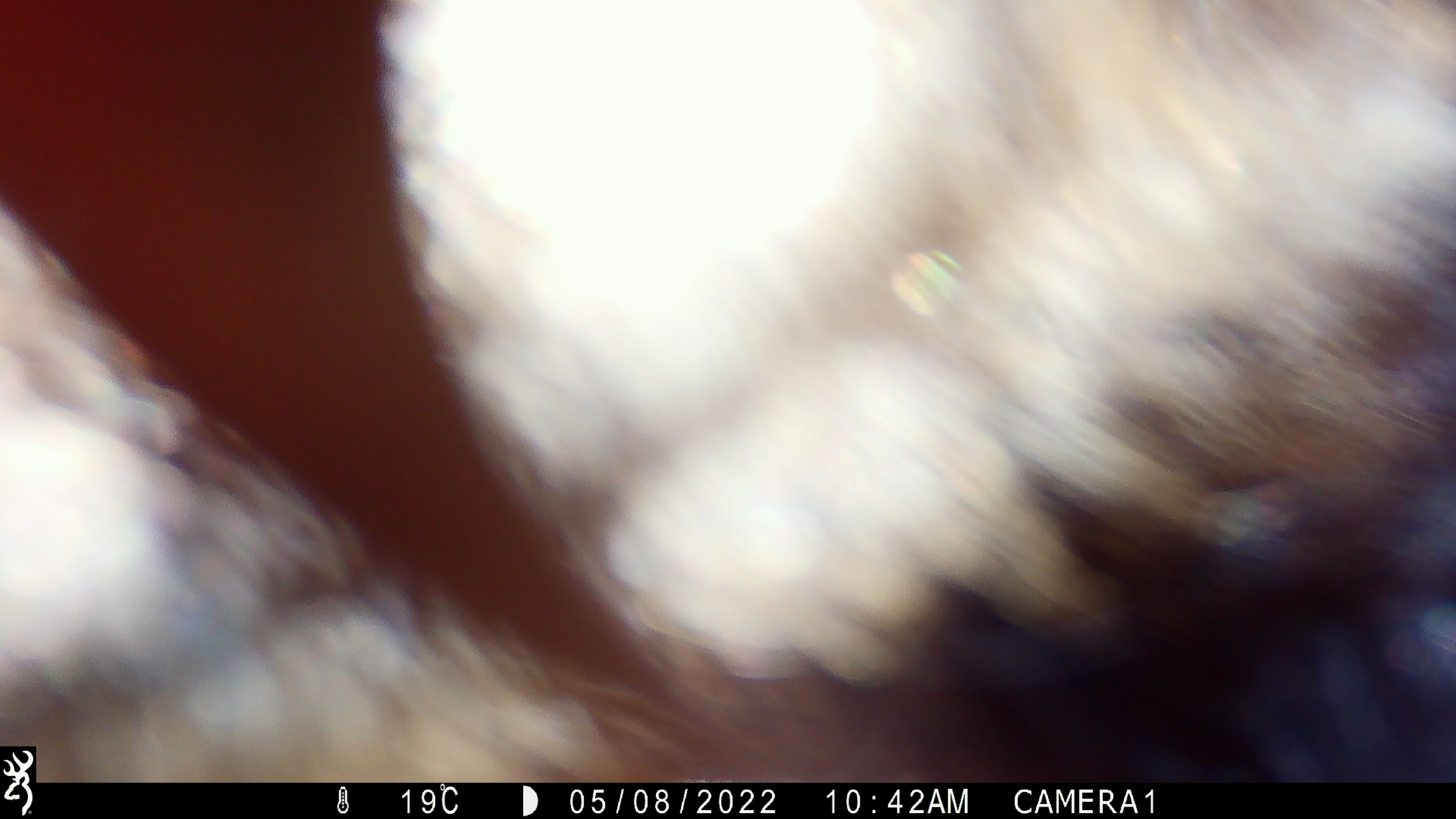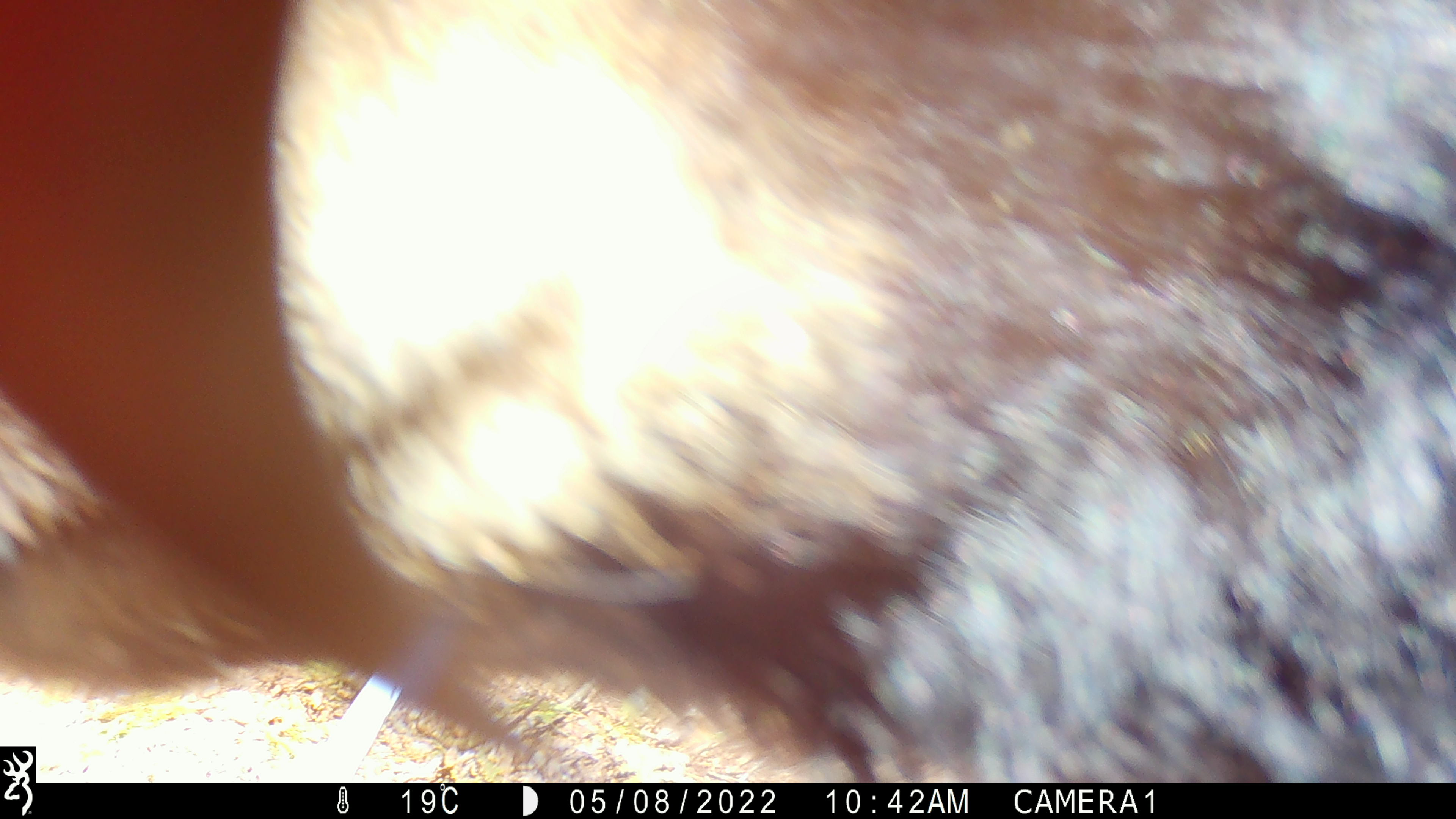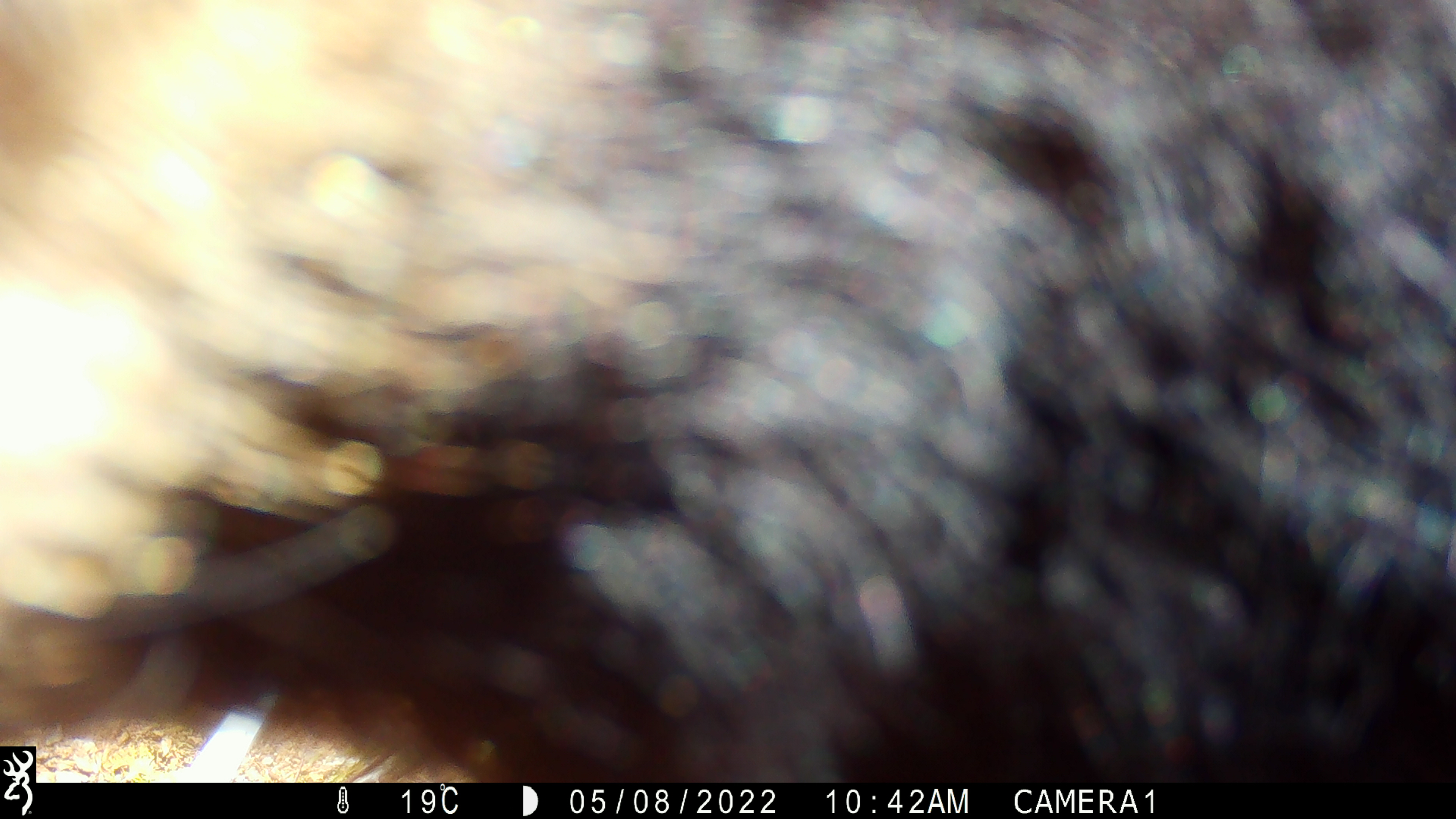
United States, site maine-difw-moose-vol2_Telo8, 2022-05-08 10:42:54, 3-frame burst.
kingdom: Animalia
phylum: Chordata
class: Mammalia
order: Carnivora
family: Ursidae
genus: Ursus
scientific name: Ursus americanus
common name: black bear